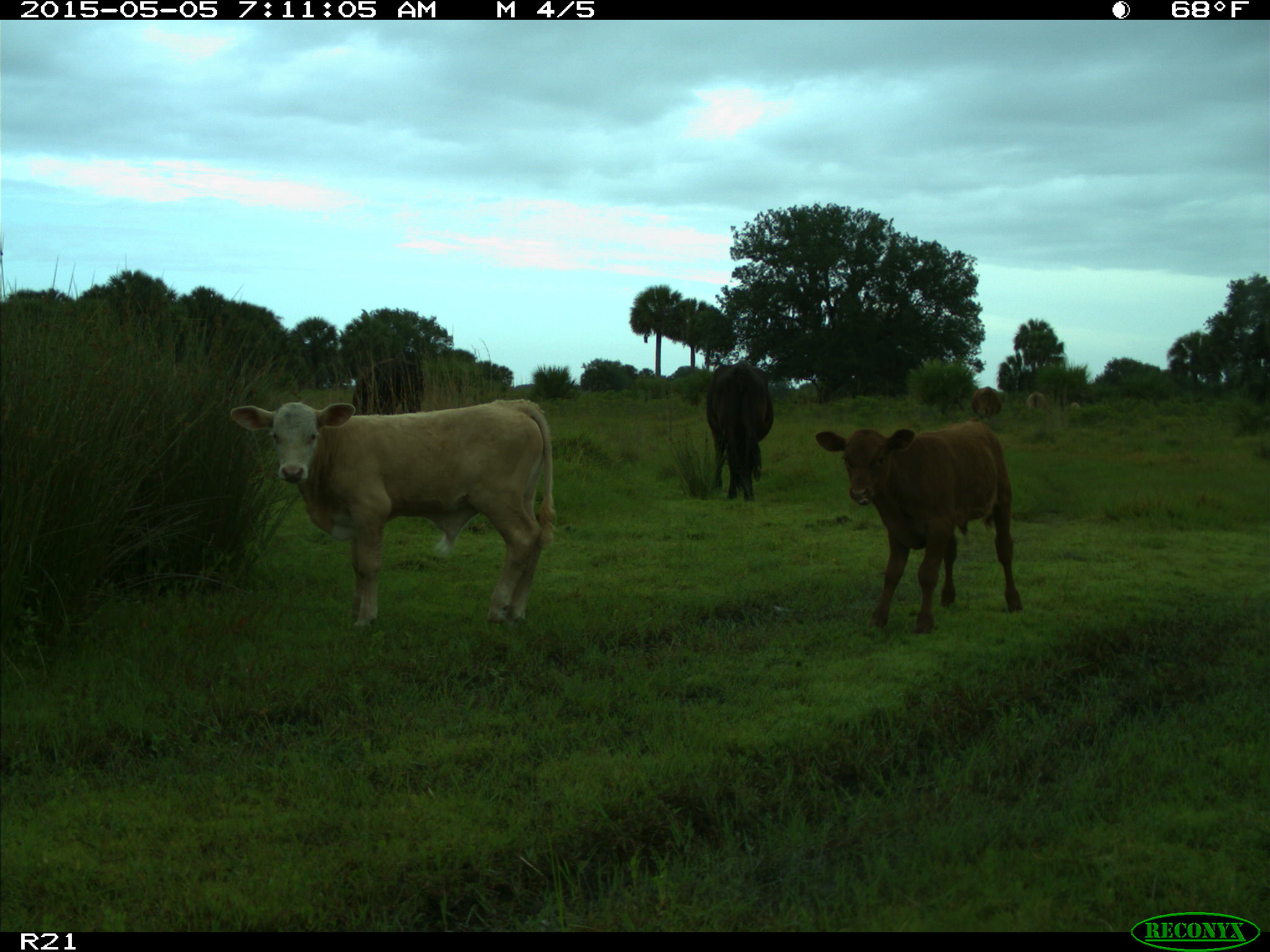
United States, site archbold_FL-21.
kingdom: Animalia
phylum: Chordata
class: Mammalia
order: Artiodactyla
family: Bovidae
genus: Bos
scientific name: Bos taurus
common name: domestic cow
Bos taurus (domestic cow).